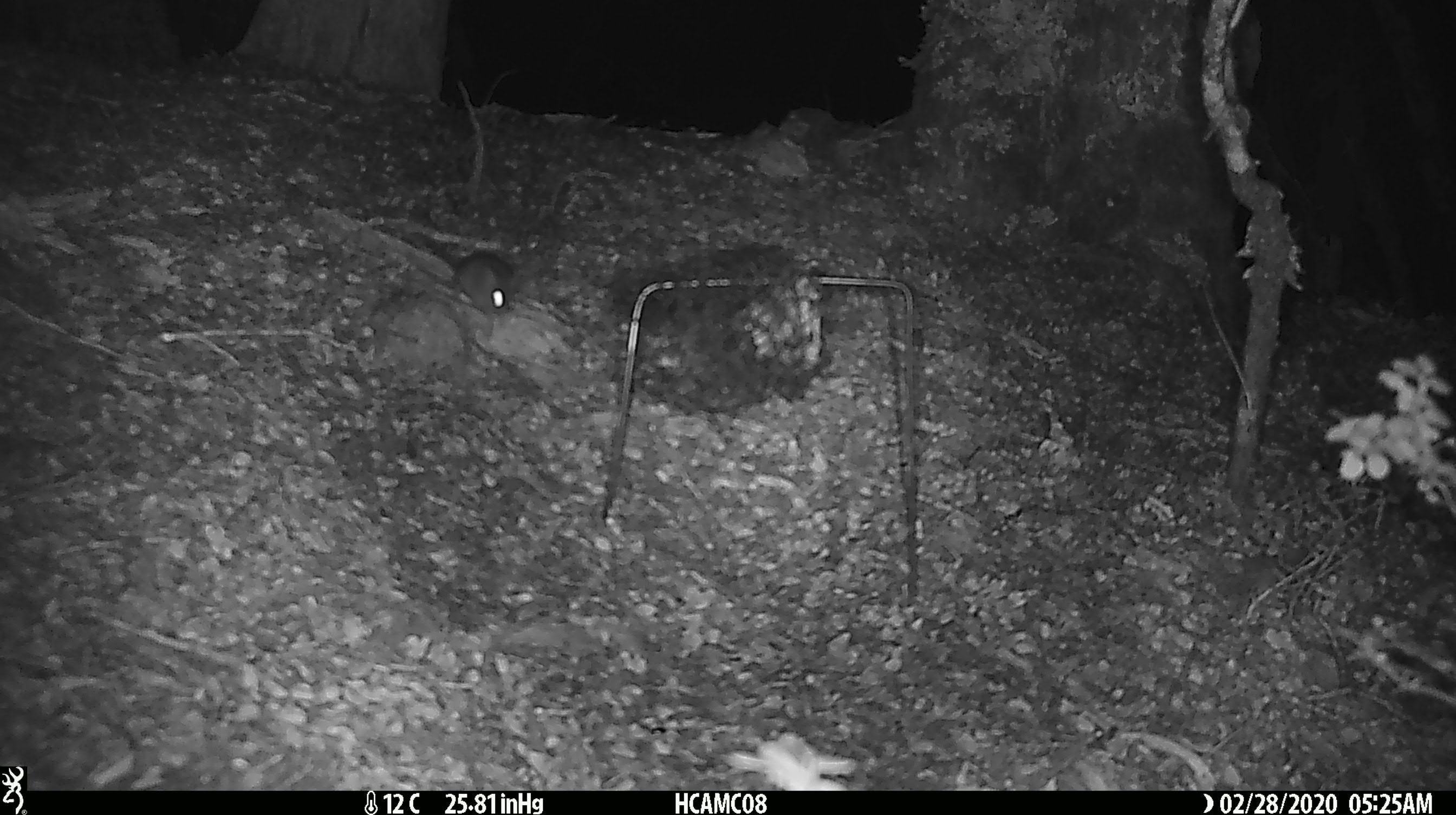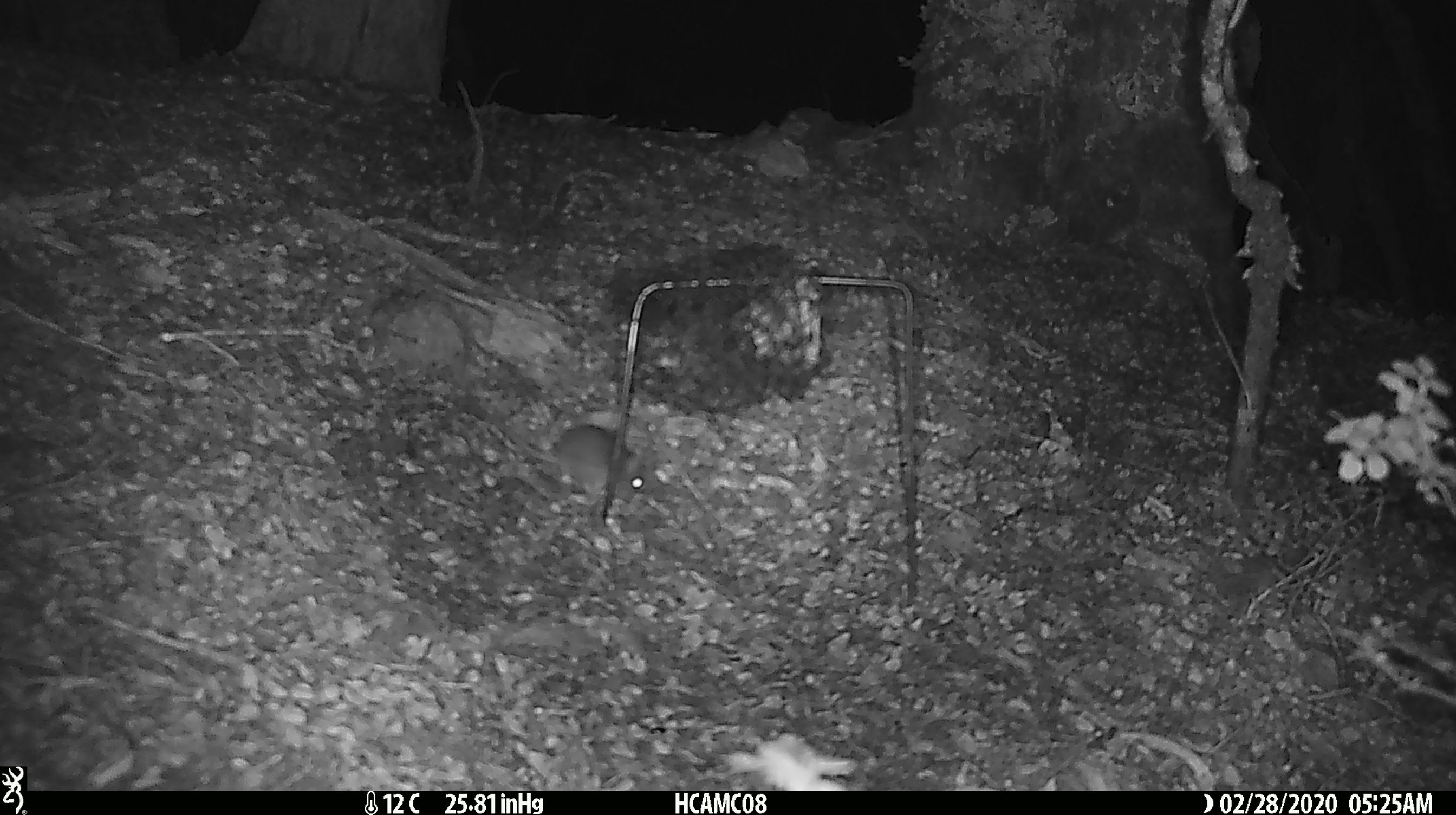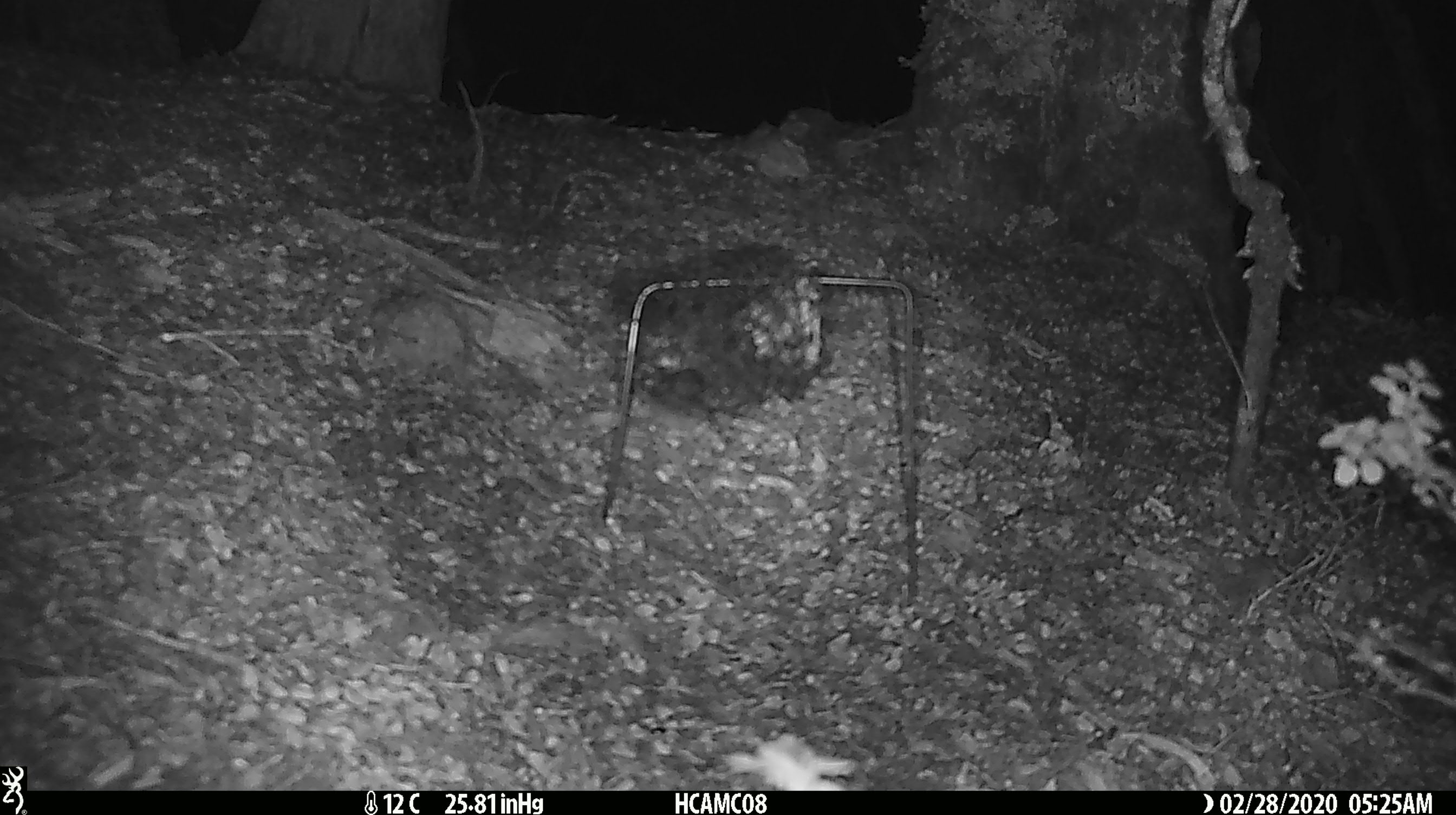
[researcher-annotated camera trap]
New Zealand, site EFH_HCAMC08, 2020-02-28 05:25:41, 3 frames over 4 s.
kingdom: Animalia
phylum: Chordata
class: Mammalia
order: Rodentia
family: Muridae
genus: Mus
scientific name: Mus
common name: mouse